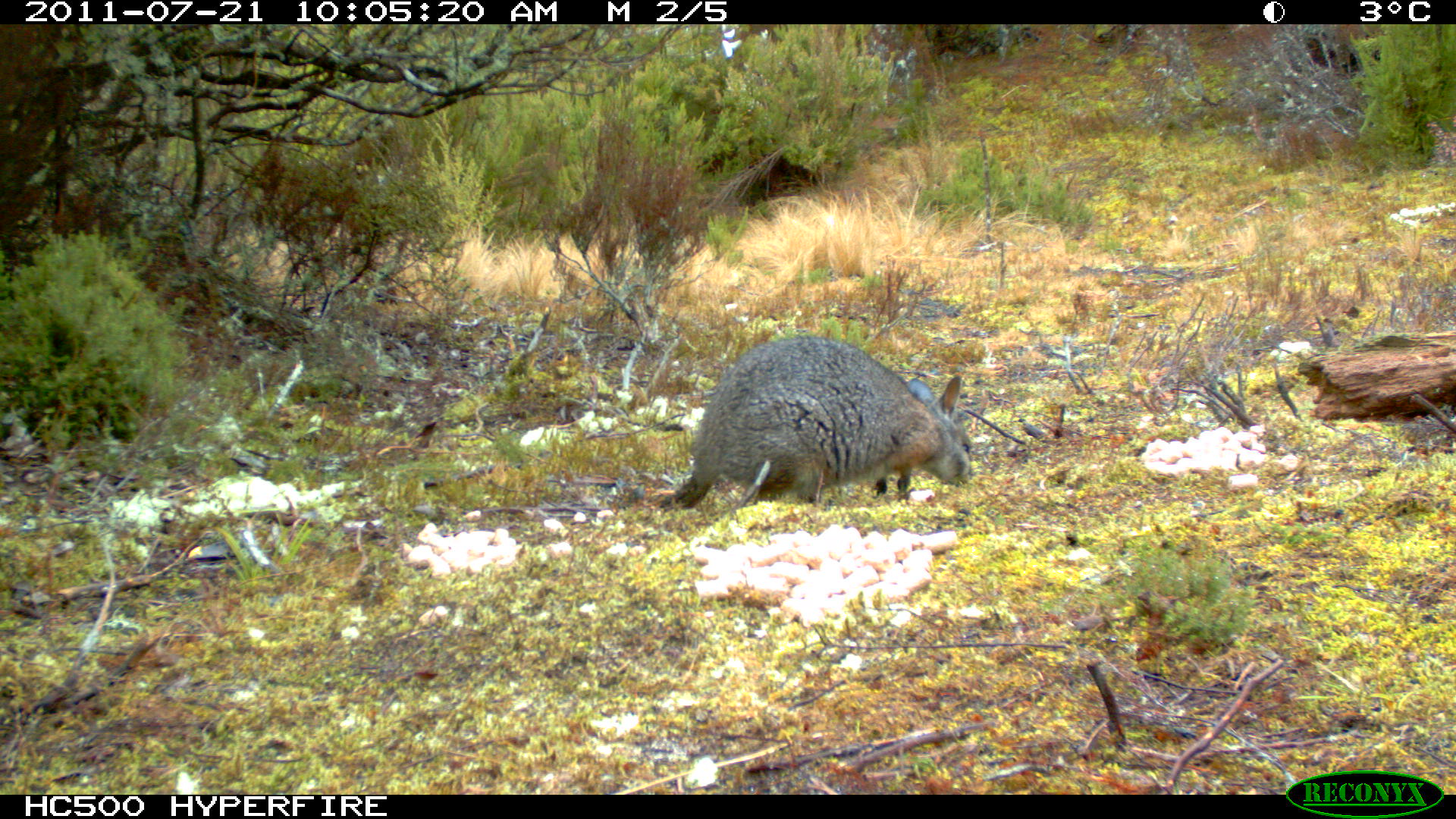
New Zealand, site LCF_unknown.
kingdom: Animalia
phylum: Chordata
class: Mammalia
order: Diprotodontia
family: Macropodidae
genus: Notamacropus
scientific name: Notamacropus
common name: wallaby